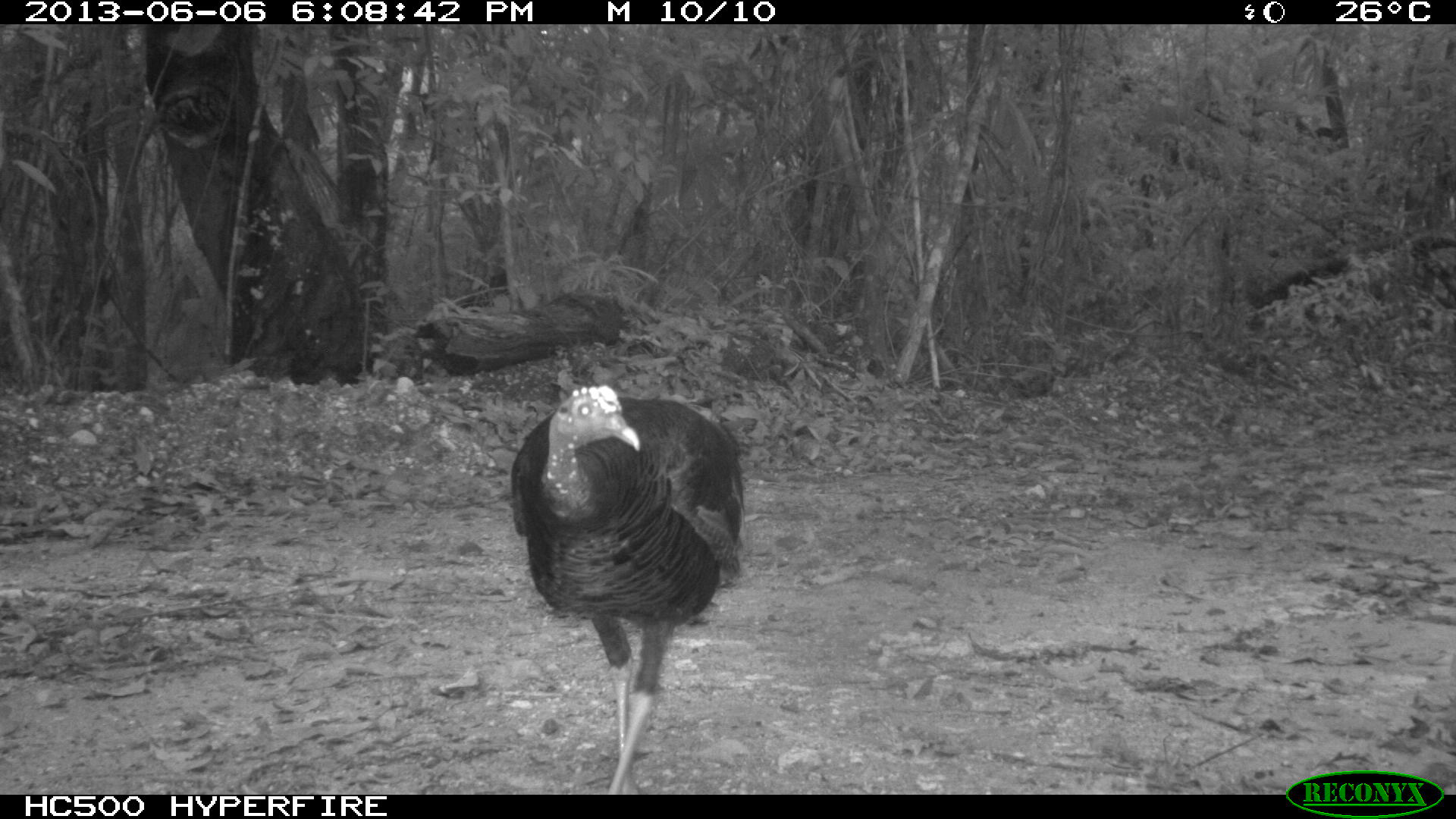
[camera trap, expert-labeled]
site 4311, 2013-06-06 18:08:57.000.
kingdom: Animalia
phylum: Chordata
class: Aves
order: Galliformes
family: Phasianidae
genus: Meleagris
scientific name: Meleagris ocellata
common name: ocellated turkey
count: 1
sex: female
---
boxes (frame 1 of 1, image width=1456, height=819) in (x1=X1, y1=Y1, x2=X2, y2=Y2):
meleagris ocellata: (x1=509, y1=383, x2=743, y2=794)